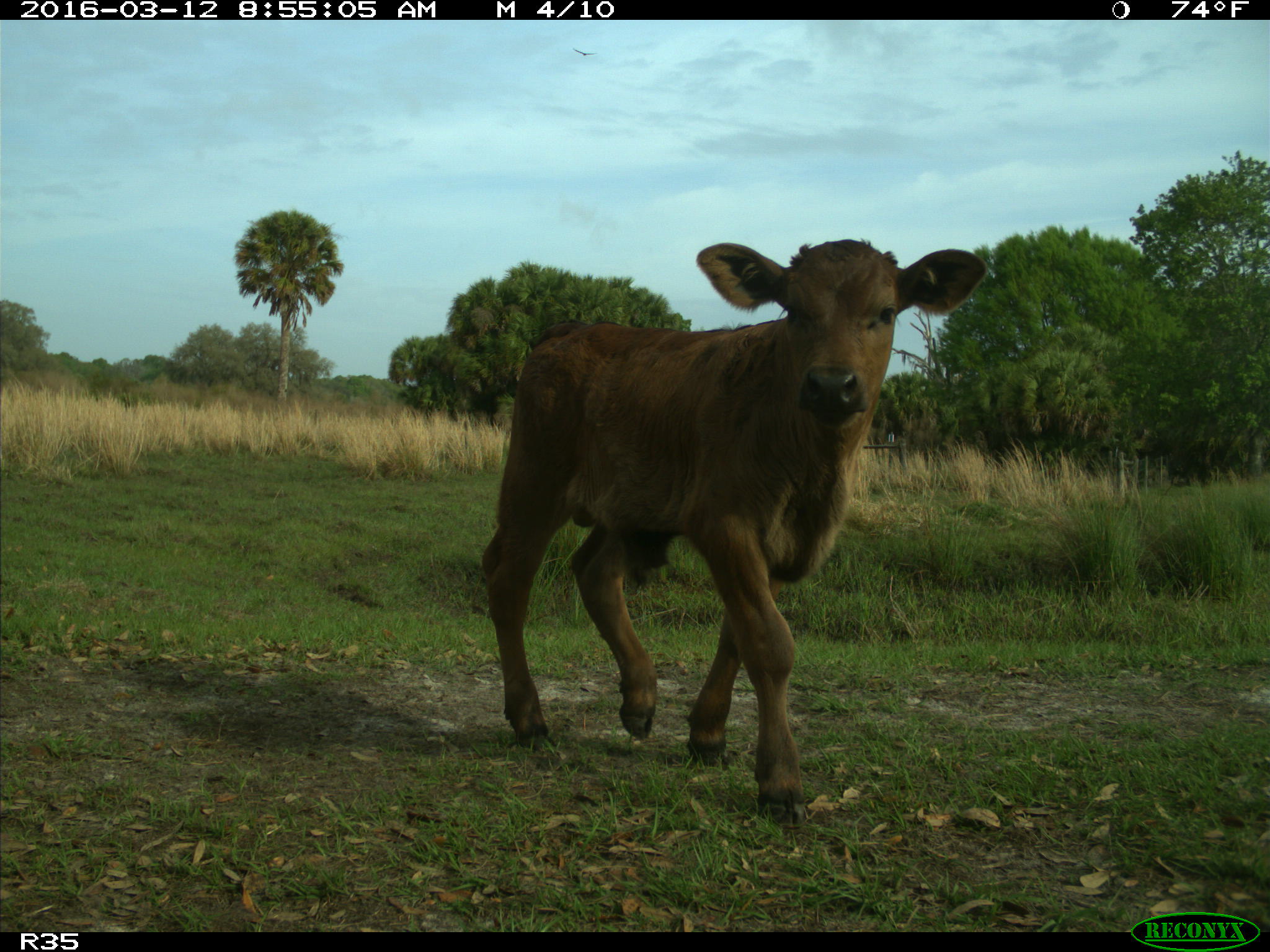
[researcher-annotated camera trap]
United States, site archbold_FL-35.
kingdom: Animalia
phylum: Chordata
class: Mammalia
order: Artiodactyla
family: Bovidae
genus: Bos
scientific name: Bos taurus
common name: domestic cow